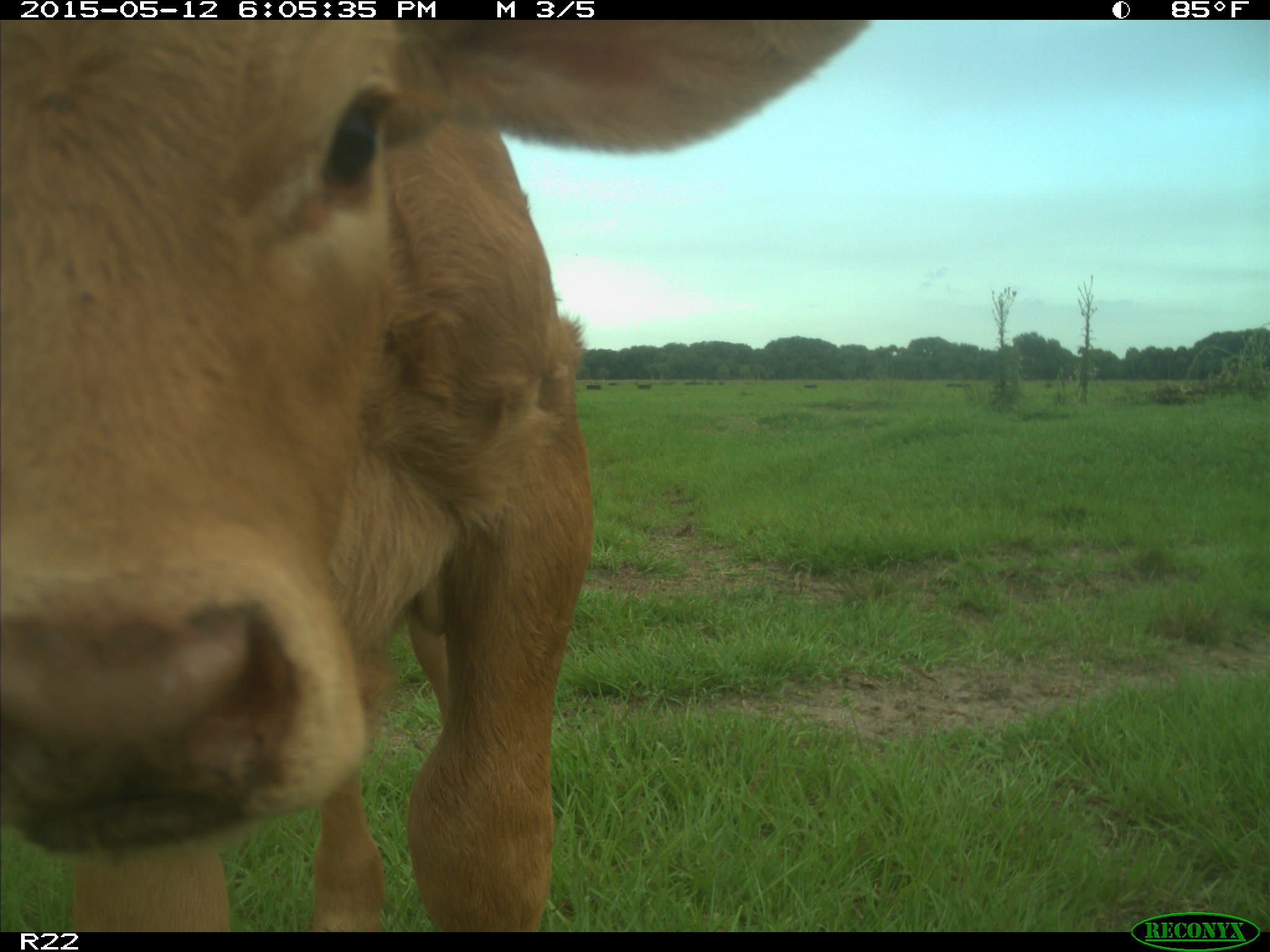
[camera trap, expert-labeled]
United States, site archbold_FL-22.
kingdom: Animalia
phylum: Chordata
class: Mammalia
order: Artiodactyla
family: Bovidae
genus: Bos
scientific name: Bos taurus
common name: domestic cow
Bos taurus (domestic cow).